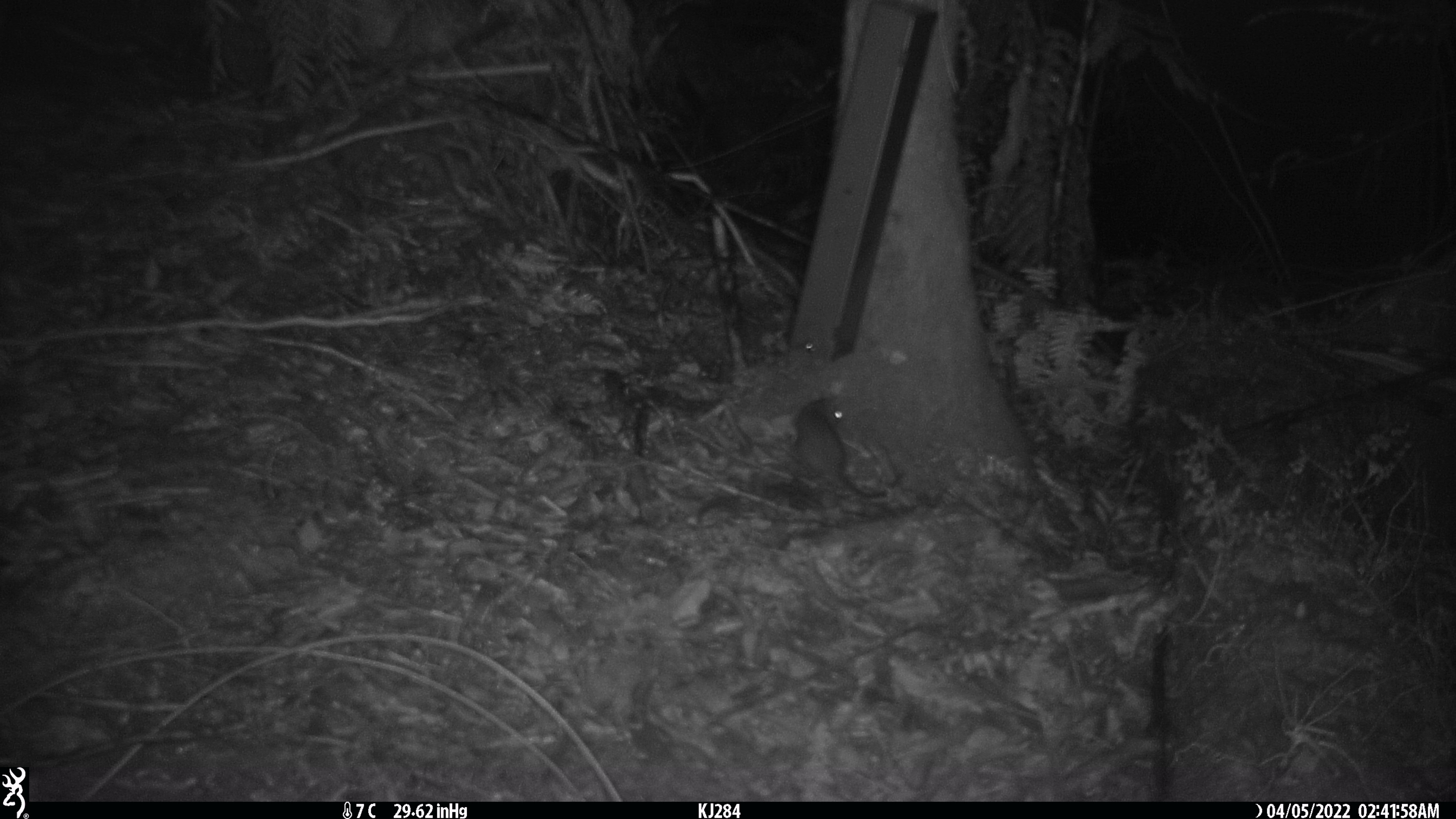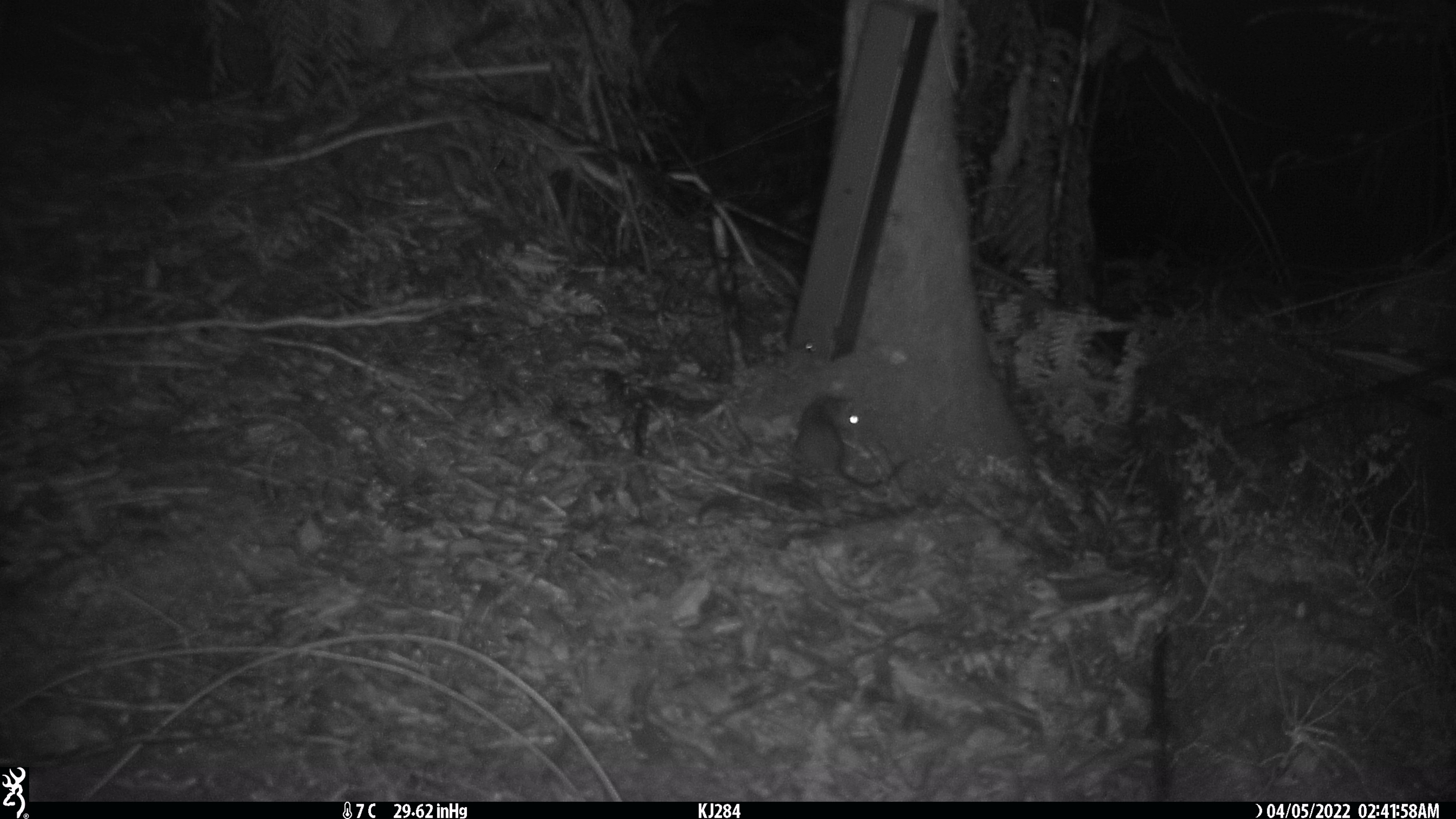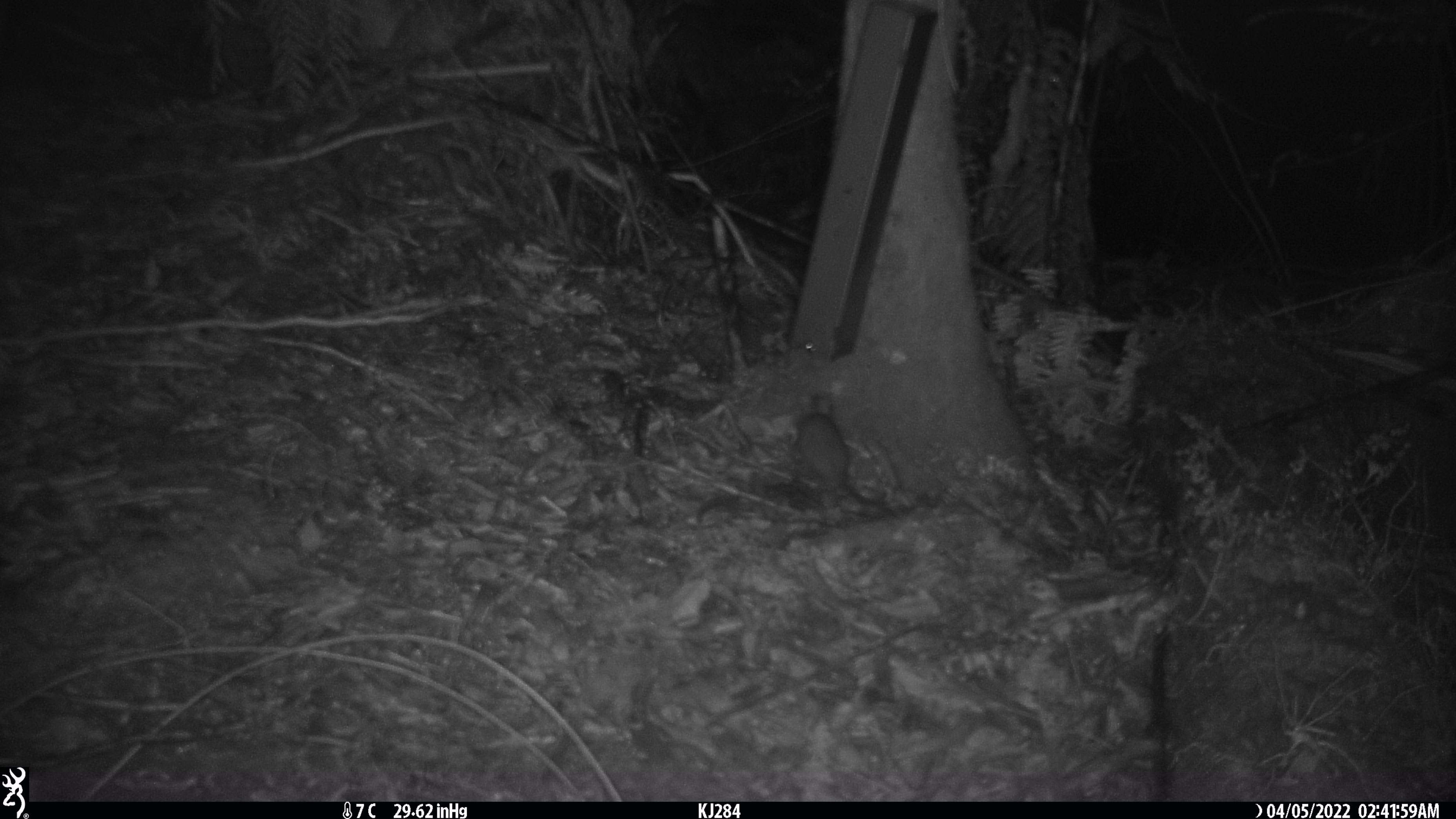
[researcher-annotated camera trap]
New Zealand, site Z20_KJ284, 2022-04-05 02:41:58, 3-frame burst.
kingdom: Animalia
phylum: Chordata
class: Mammalia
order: Rodentia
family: Muridae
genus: Rattus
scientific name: Rattus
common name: rat